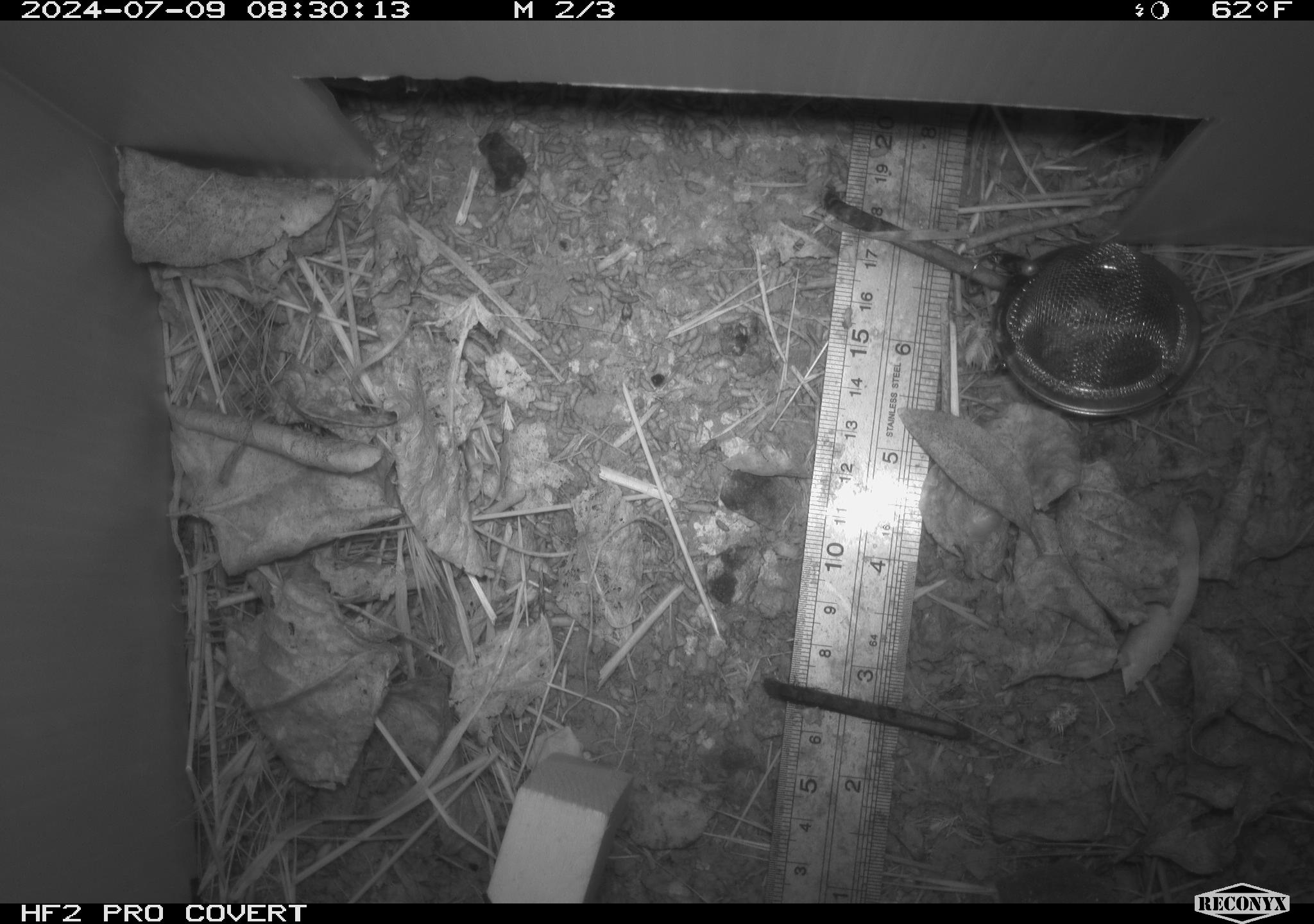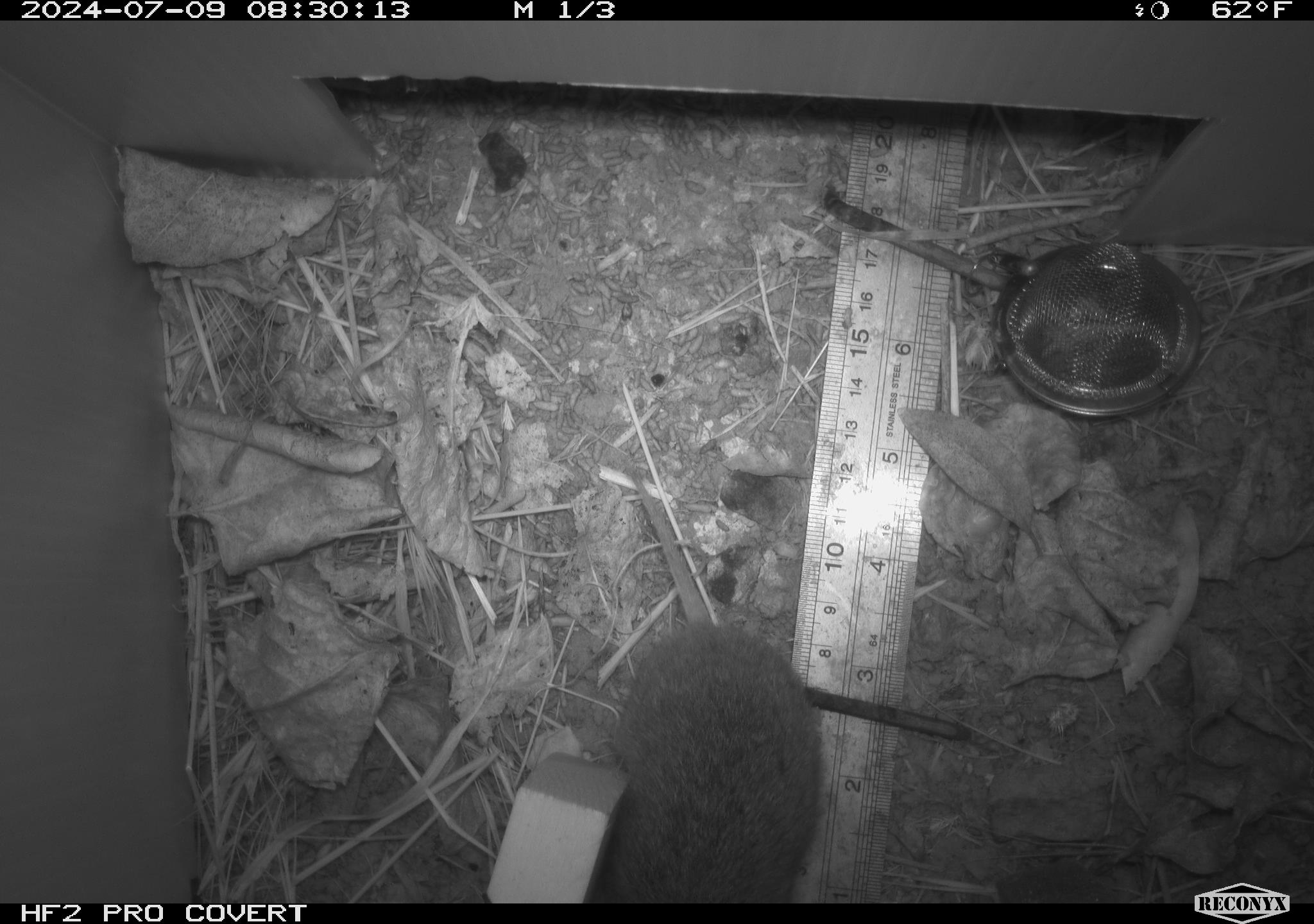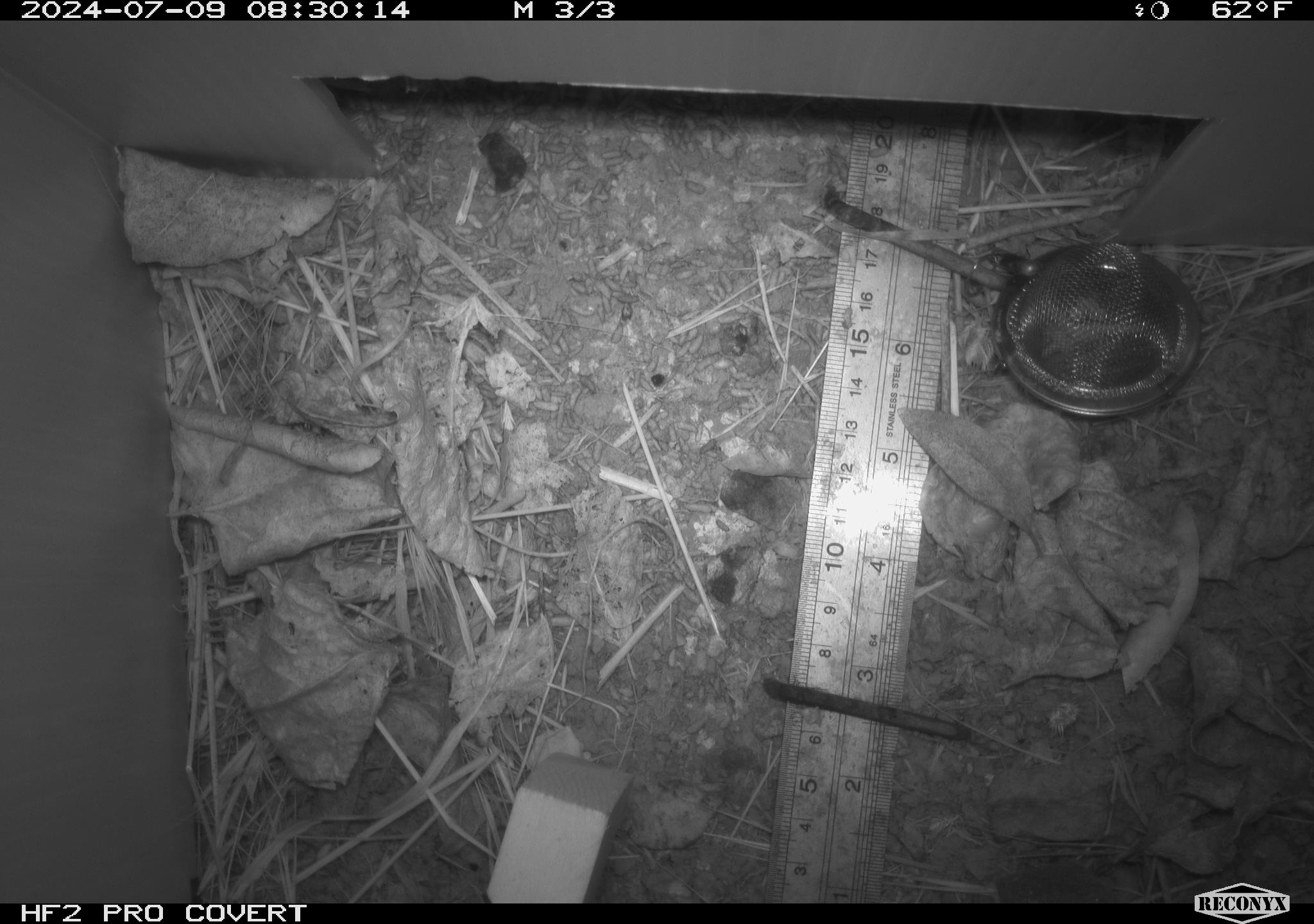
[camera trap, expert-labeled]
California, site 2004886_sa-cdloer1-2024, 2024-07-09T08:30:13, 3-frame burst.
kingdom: Animalia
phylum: Chordata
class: Mammalia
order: Rodentia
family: Cricetidae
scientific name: Arvicolinae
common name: voles, lemmings, and muskrats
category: arvicolinae subfamily